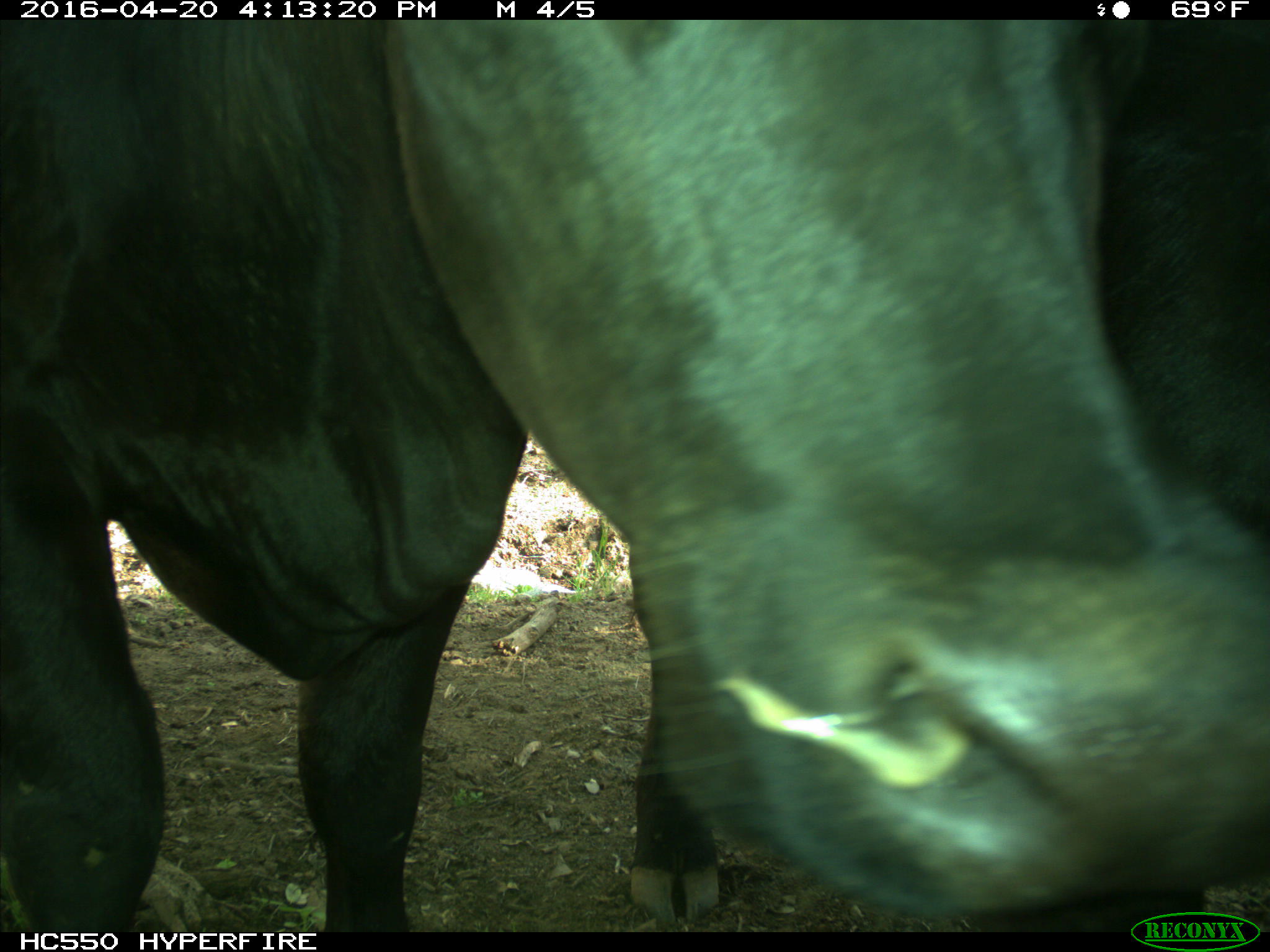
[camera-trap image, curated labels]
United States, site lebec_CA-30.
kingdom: Animalia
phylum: Chordata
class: Mammalia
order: Artiodactyla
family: Bovidae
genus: Bos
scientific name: Bos taurus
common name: domestic cow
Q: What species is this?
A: Bos taurus (domestic cow).